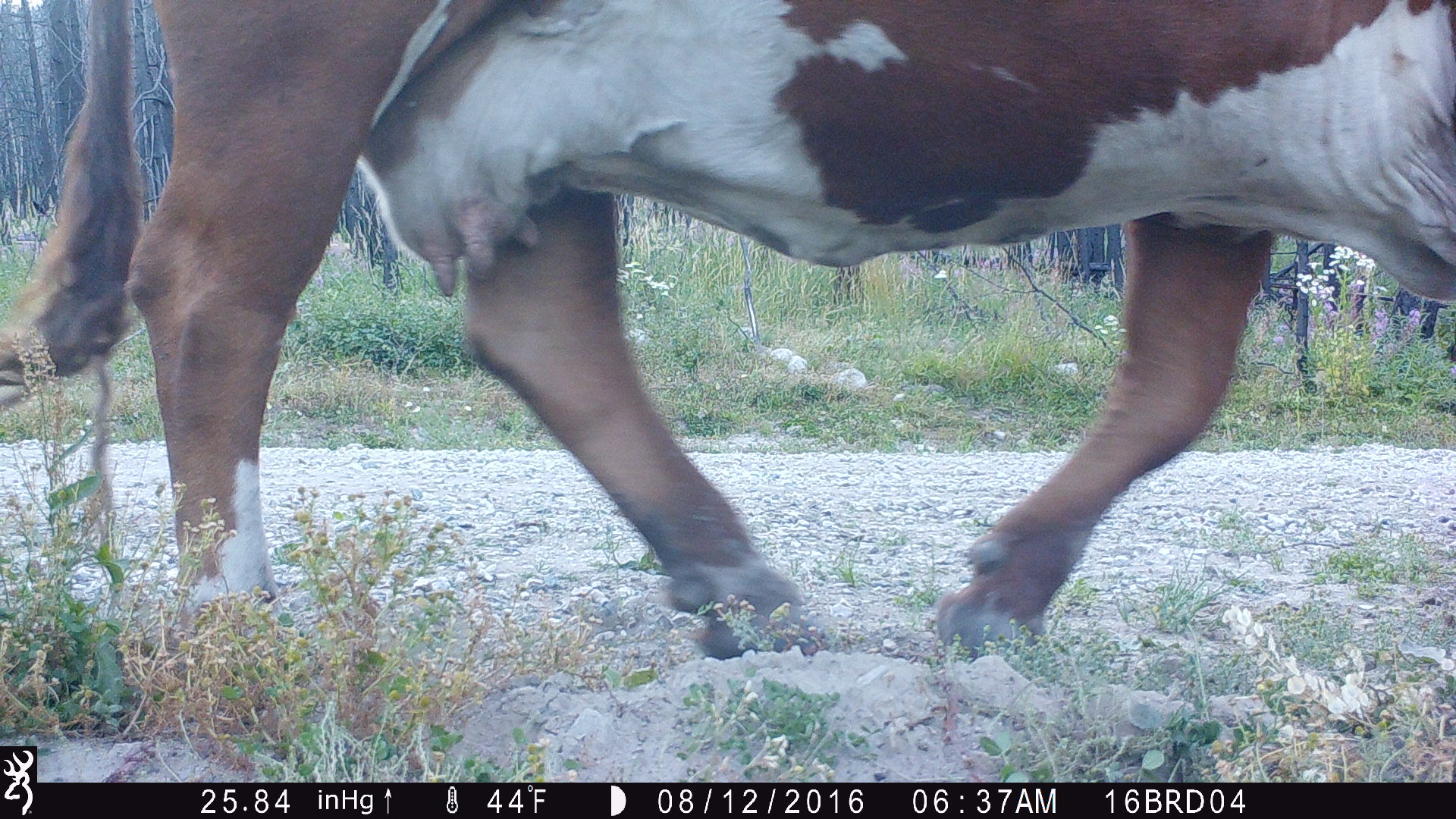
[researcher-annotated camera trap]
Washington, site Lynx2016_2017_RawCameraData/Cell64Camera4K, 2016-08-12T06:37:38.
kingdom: Animalia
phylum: Chordata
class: Mammalia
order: Artiodactyla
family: Bovidae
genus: Bos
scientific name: Bos taurus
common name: domestic cattle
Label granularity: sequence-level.